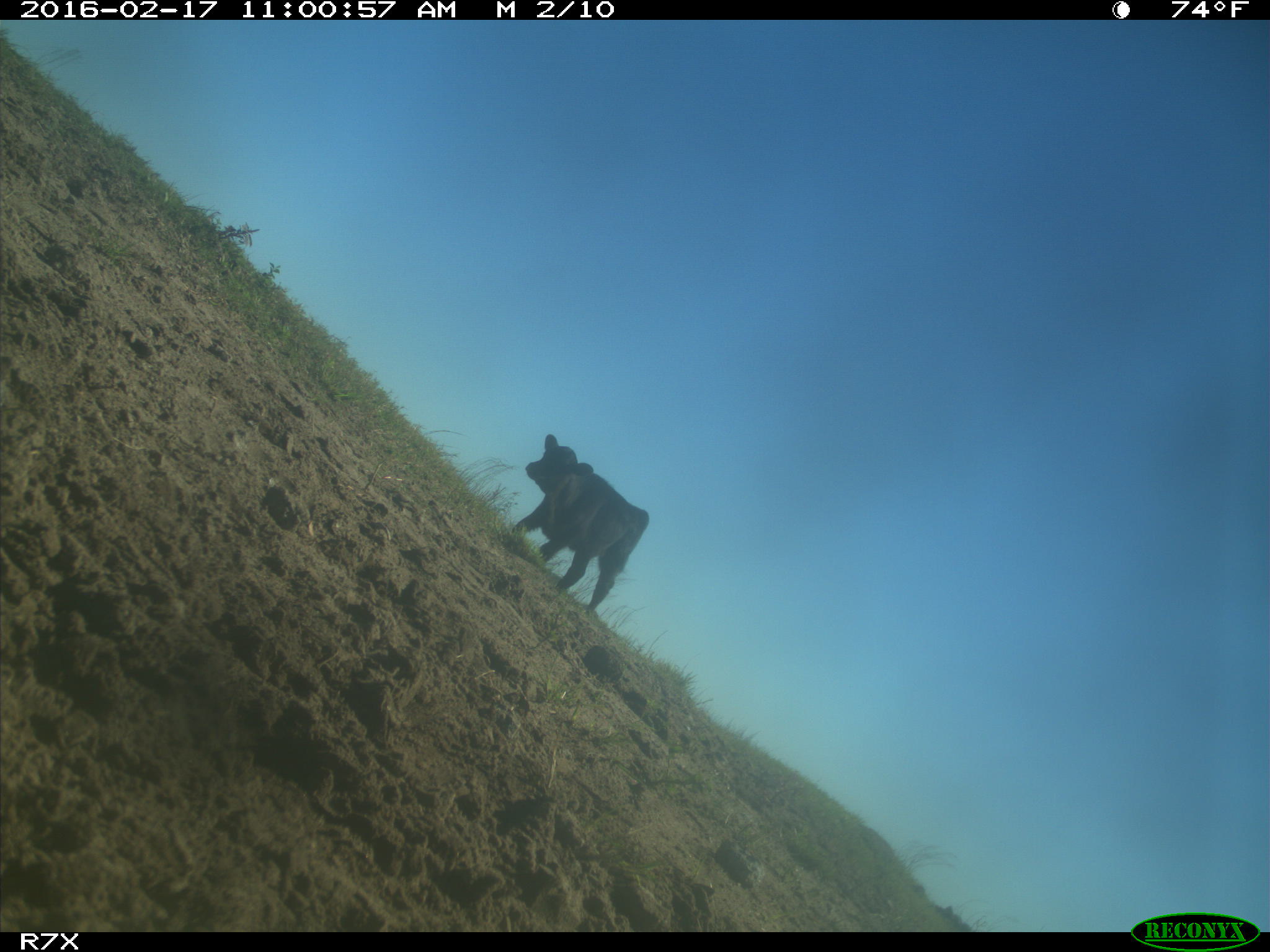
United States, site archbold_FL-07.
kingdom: Animalia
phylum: Chordata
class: Mammalia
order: Artiodactyla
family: Bovidae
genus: Bos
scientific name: Bos taurus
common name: domestic cow